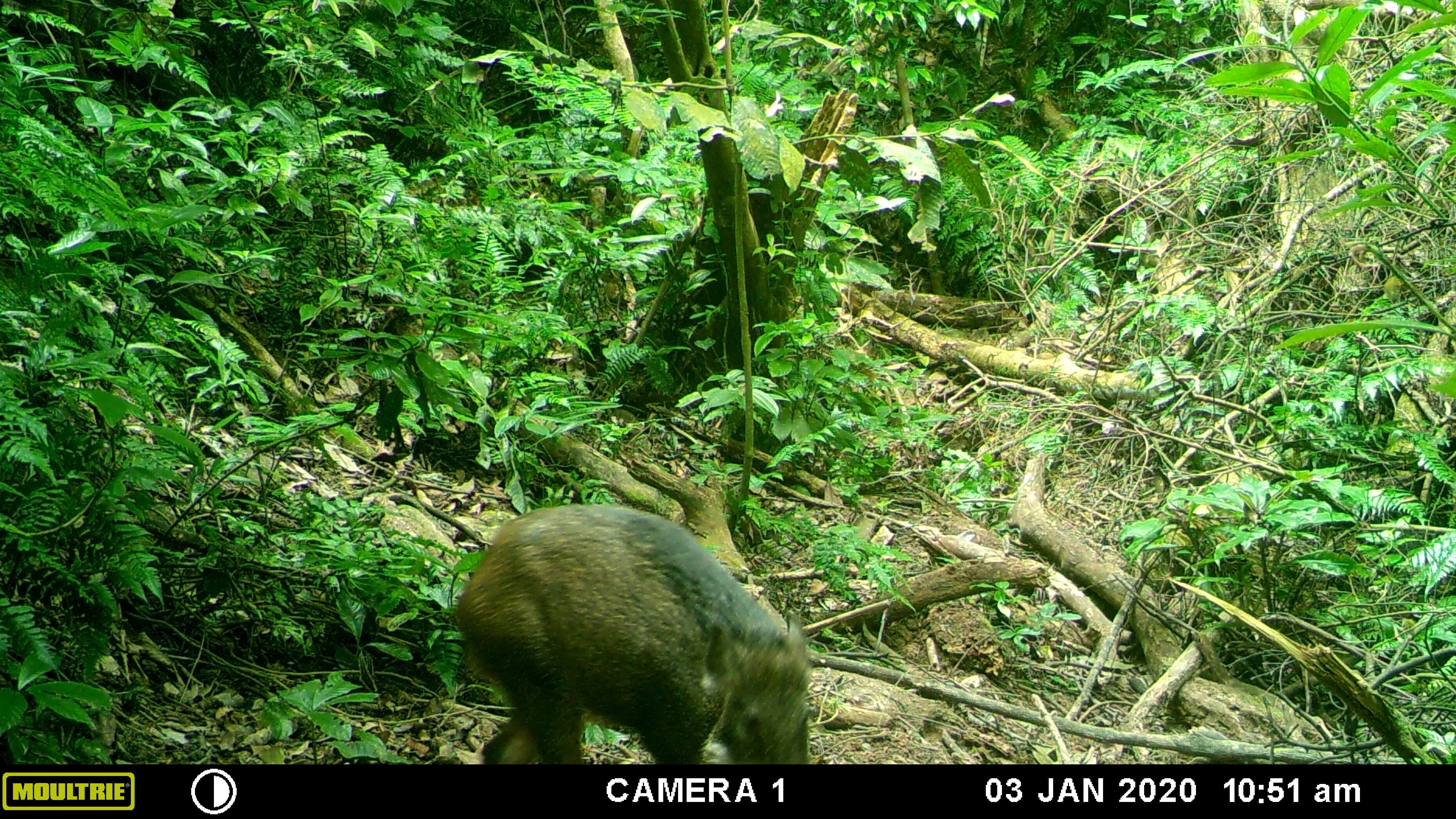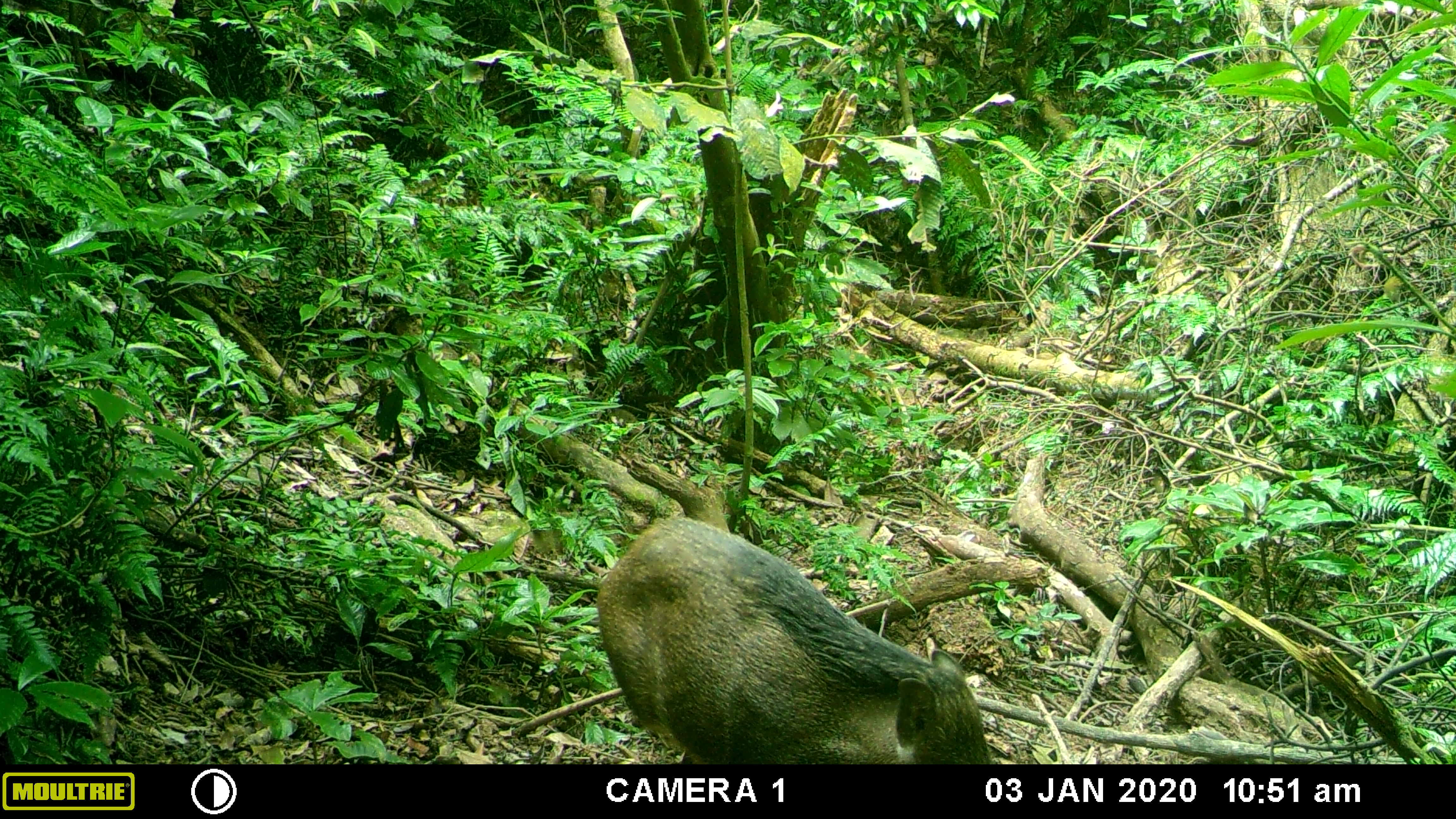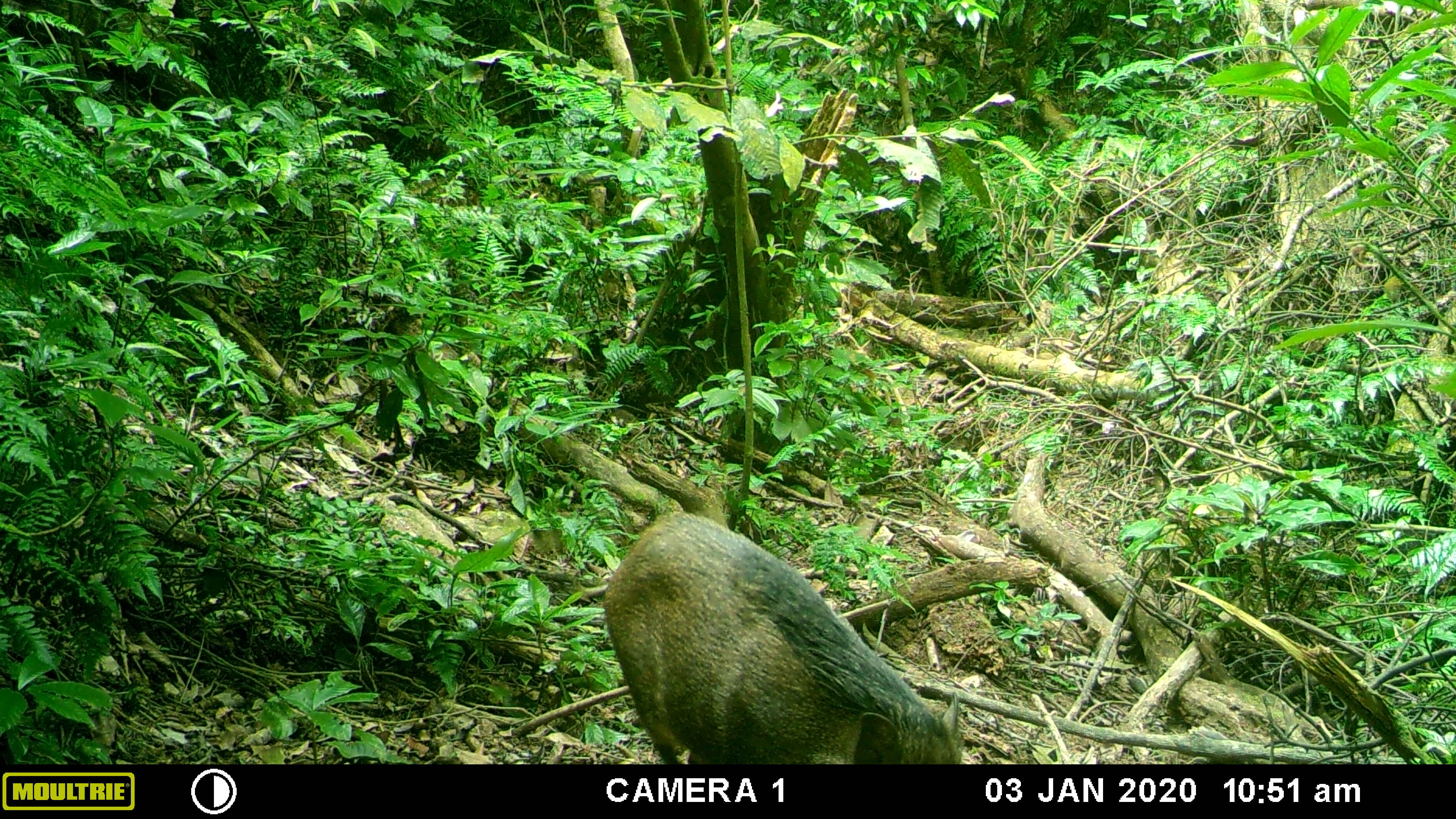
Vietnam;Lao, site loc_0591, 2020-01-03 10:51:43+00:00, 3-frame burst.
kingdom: Animalia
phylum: Chordata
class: Mammalia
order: Artiodactyla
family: Suidae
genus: Sus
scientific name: Sus scrofa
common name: eurasian wild pig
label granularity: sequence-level